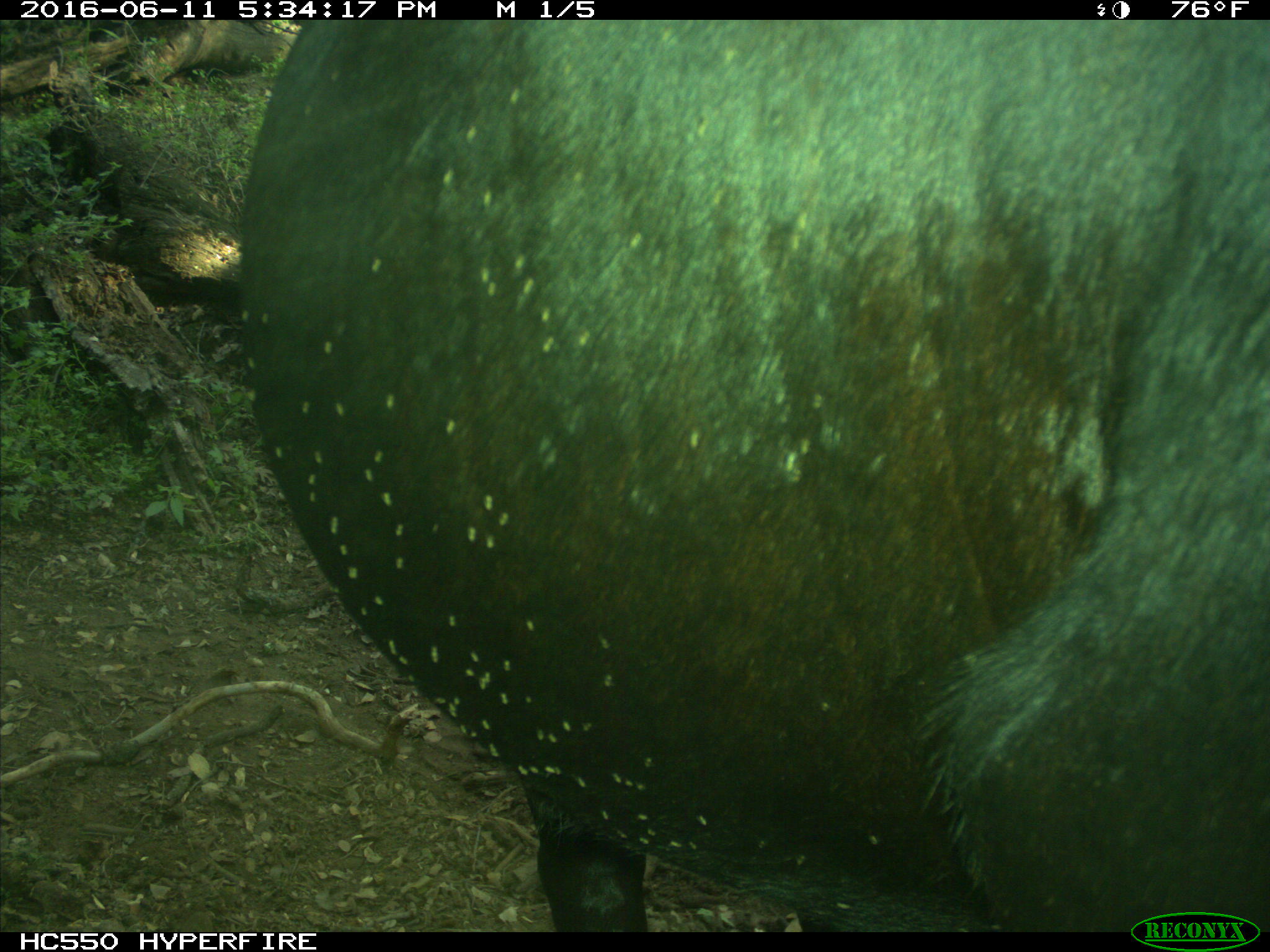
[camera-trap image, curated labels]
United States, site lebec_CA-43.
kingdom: Animalia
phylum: Chordata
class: Mammalia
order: Artiodactyla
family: Bovidae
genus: Bos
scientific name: Bos taurus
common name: domestic cow